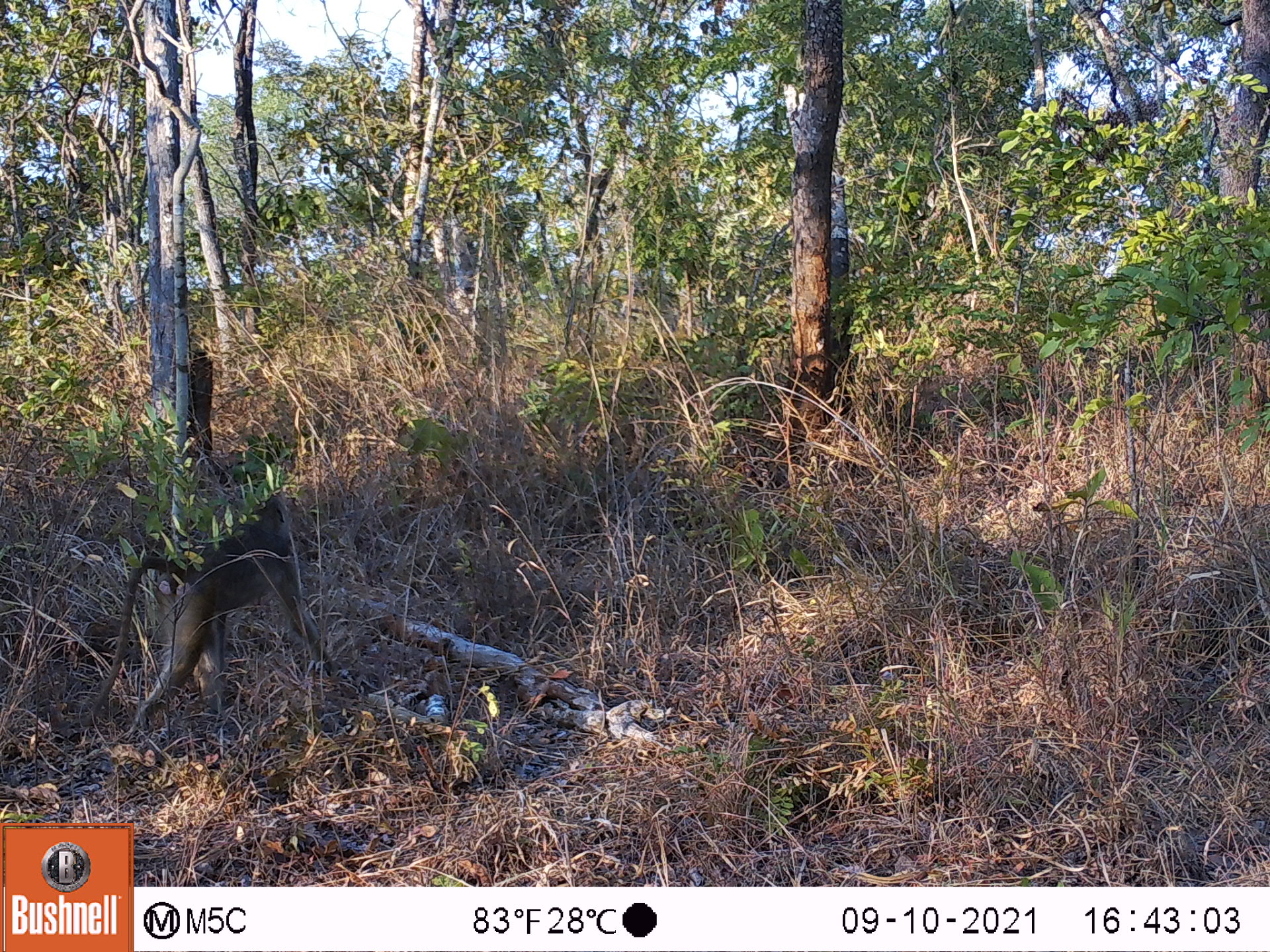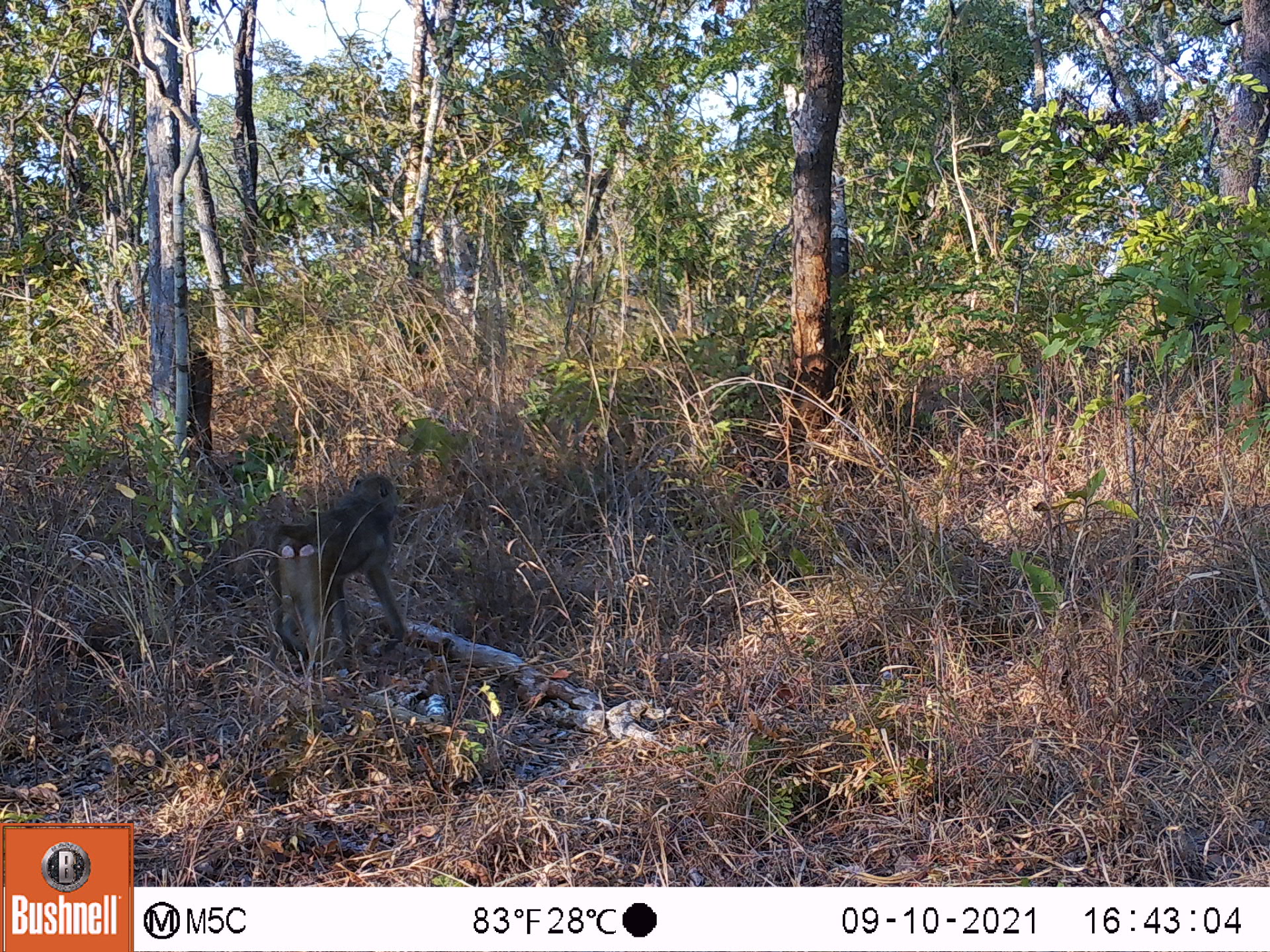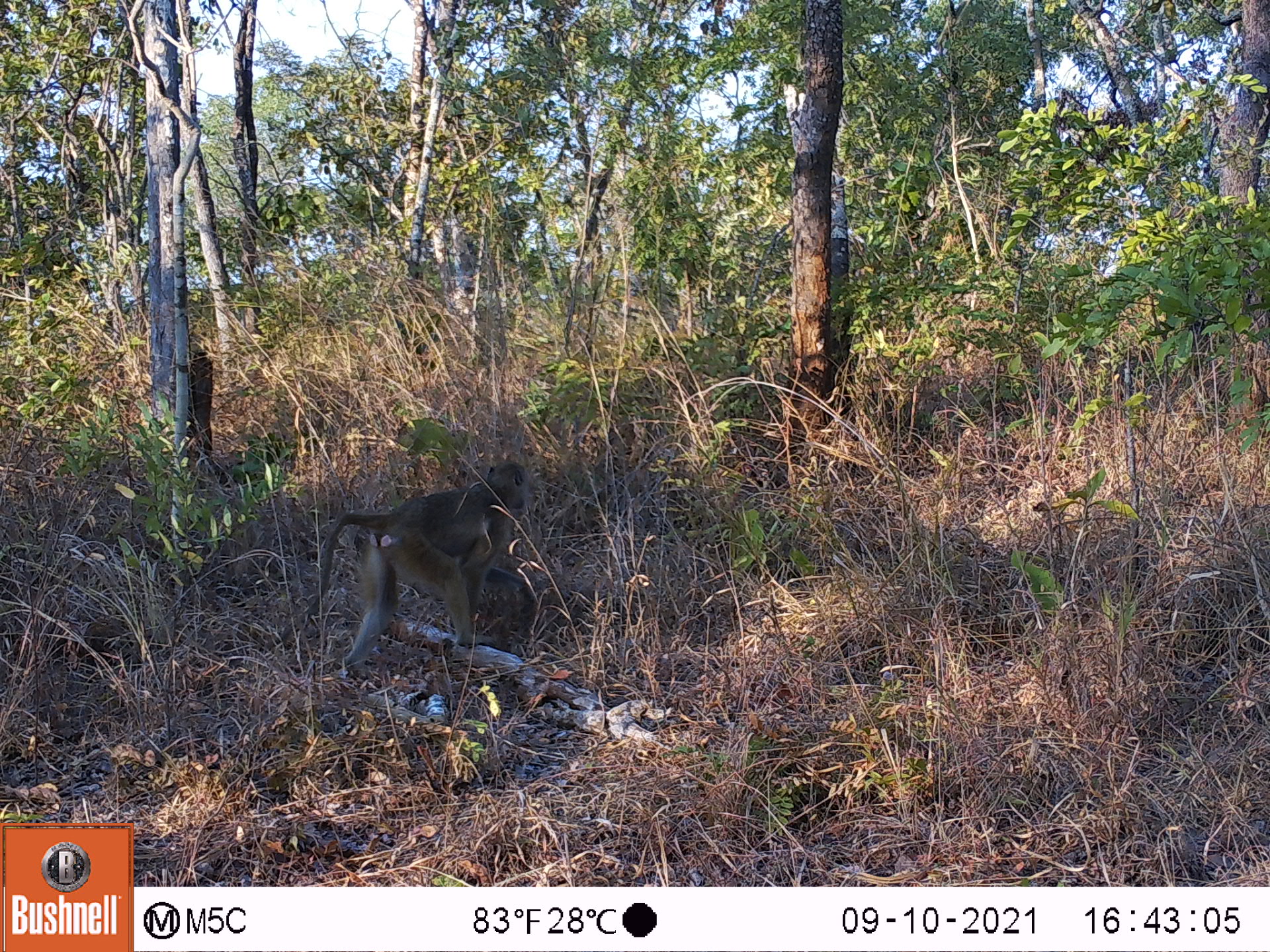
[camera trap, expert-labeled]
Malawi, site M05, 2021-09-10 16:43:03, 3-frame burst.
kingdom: Animalia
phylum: Chordata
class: Mammalia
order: Primates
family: Cercopithecidae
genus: Papio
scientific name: Papio cynocephalus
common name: yellow baboon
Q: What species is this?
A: Yellow baboon (Papio cynocephalus).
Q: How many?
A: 1.